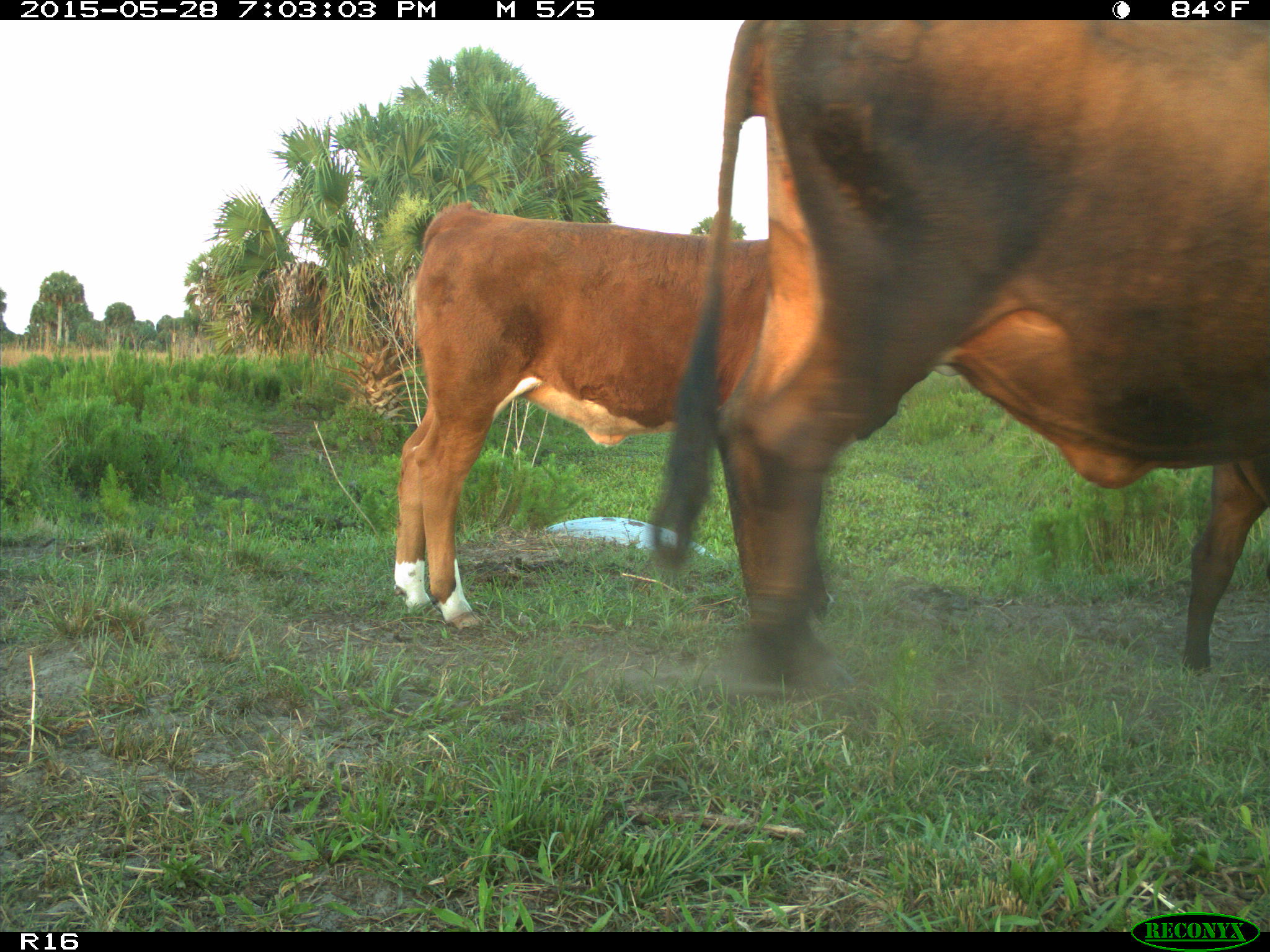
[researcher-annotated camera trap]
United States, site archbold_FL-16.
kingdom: Animalia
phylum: Chordata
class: Mammalia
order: Artiodactyla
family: Bovidae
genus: Bos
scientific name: Bos taurus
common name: domestic cow